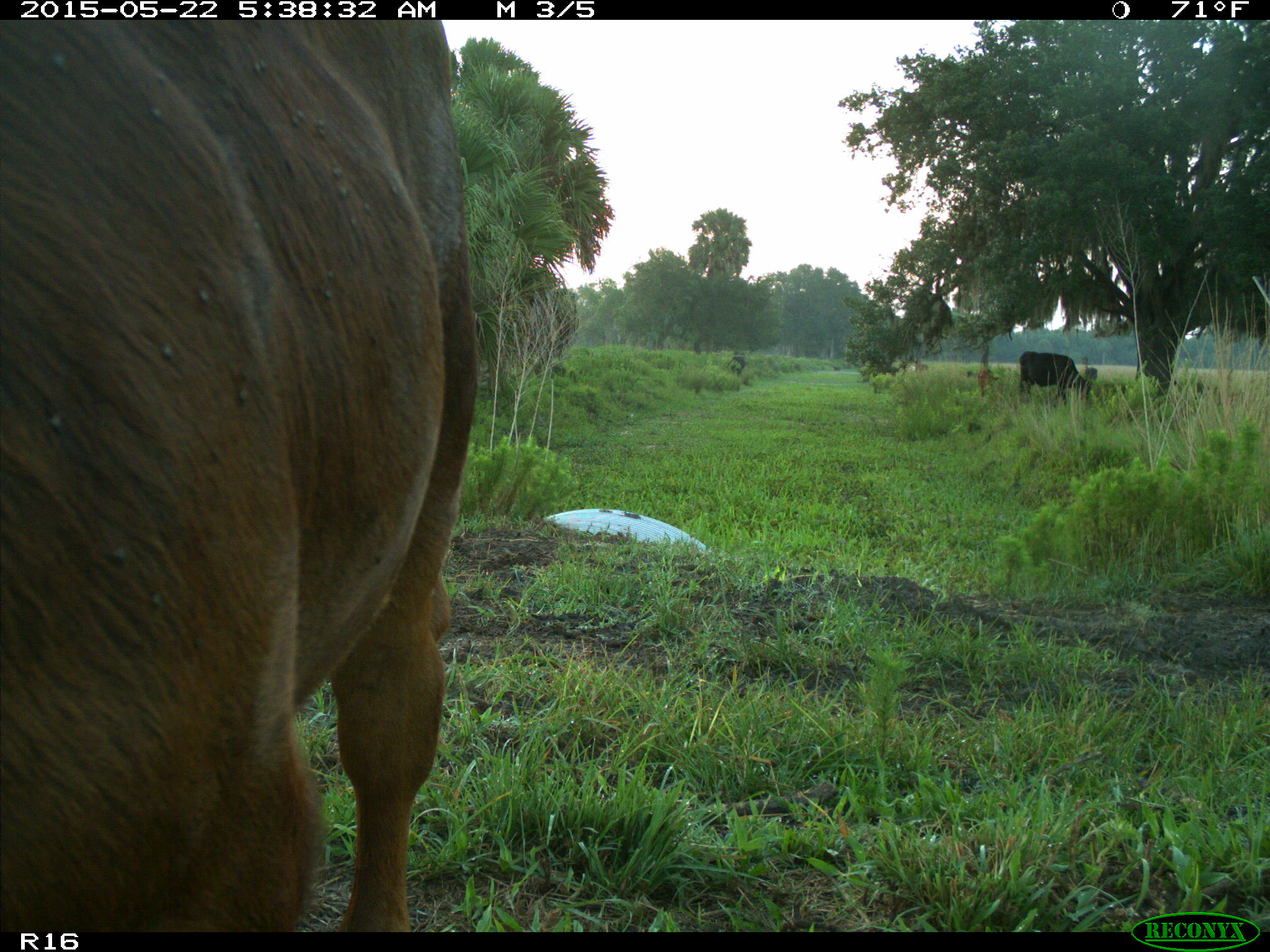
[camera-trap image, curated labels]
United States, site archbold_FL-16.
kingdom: Animalia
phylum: Chordata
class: Mammalia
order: Artiodactyla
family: Bovidae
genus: Bos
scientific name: Bos taurus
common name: domestic cow